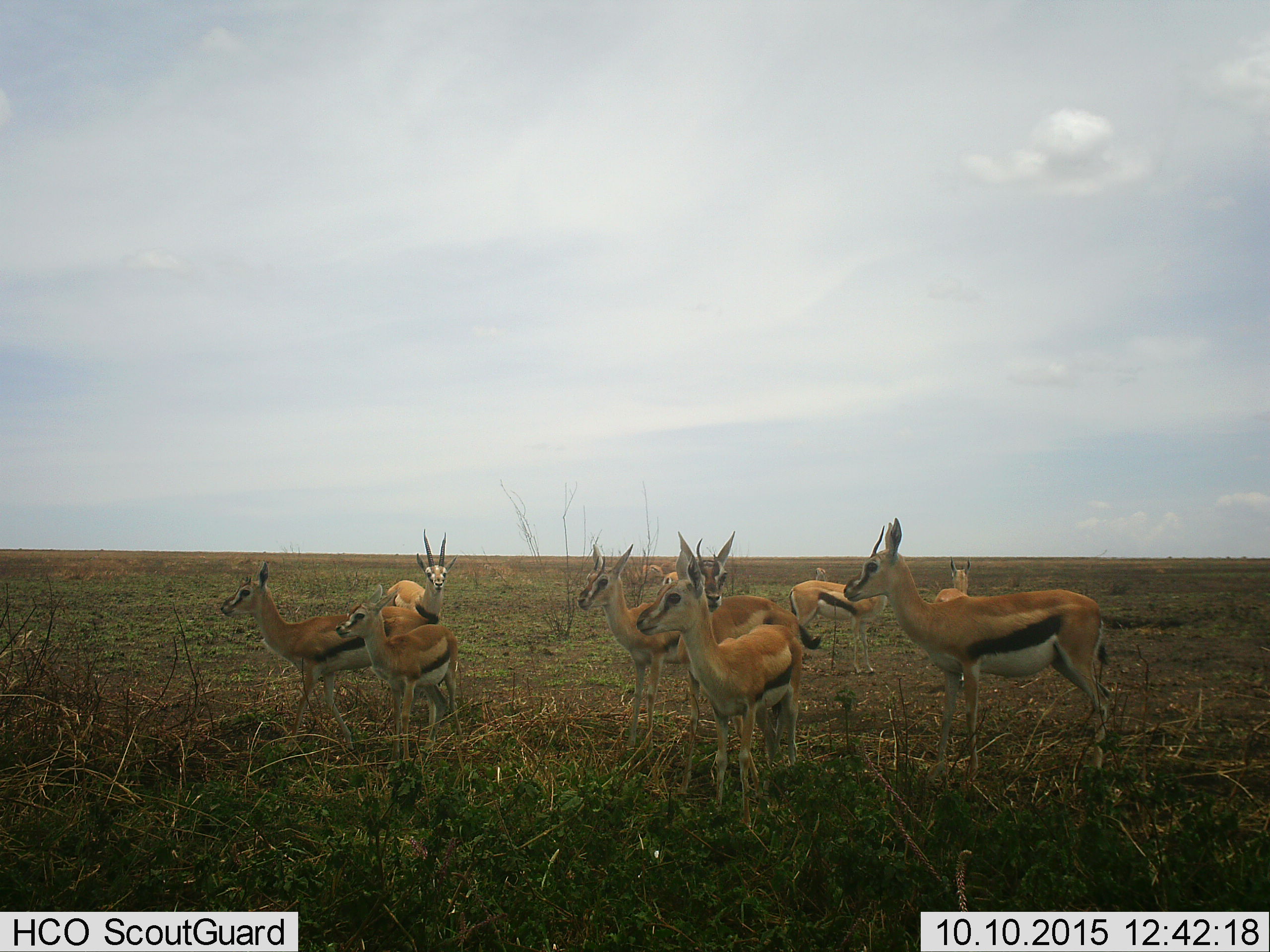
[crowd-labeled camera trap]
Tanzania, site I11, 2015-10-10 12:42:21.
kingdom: Animalia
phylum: Chordata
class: Mammalia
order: Artiodactyla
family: Bovidae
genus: Eudorcas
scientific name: Eudorcas thomsonii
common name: thomson's gazelle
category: gazellethomsons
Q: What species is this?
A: Gazellethomsons (thomson's gazelle) (Eudorcas thomsonii).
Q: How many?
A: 11-50.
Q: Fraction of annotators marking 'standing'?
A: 100%.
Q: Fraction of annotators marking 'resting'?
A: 0%.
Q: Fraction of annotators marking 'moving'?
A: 11%.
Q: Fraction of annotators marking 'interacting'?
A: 11%.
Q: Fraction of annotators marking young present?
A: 67%.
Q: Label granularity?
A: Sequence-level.